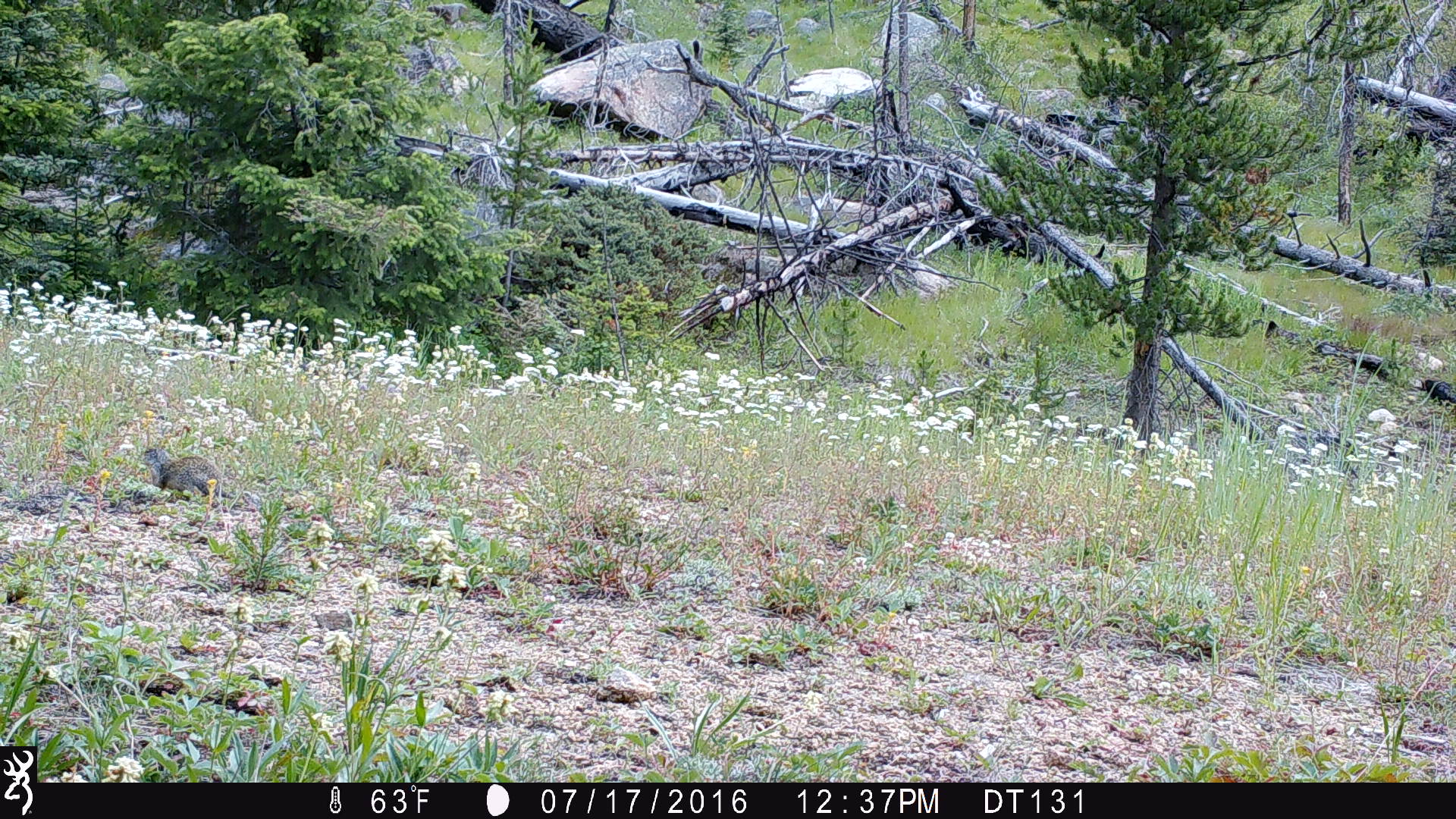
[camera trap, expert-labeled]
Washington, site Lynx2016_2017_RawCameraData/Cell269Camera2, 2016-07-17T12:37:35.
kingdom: Animalia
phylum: Chordata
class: Mammalia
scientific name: Mammalia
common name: small mammal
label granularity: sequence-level